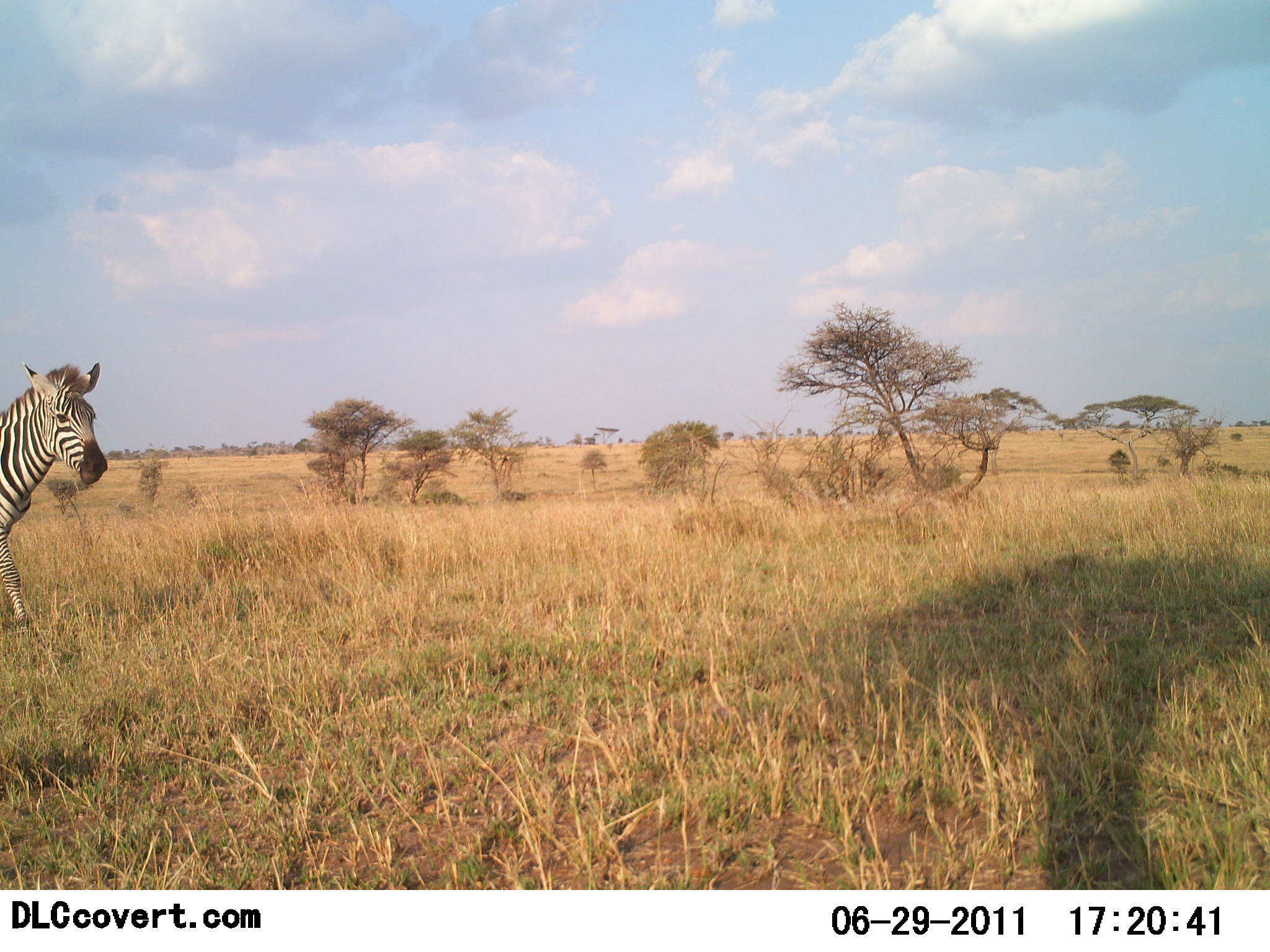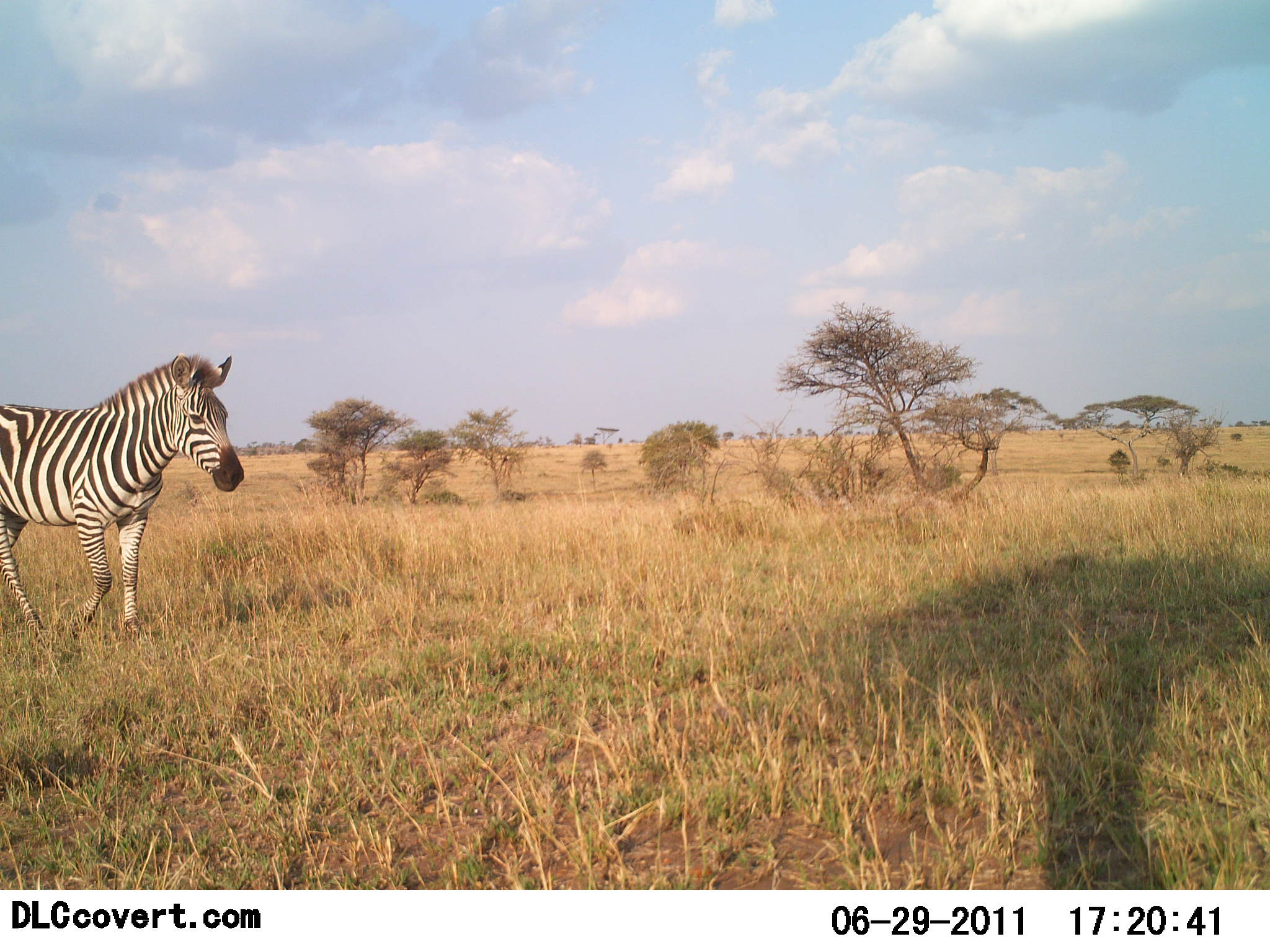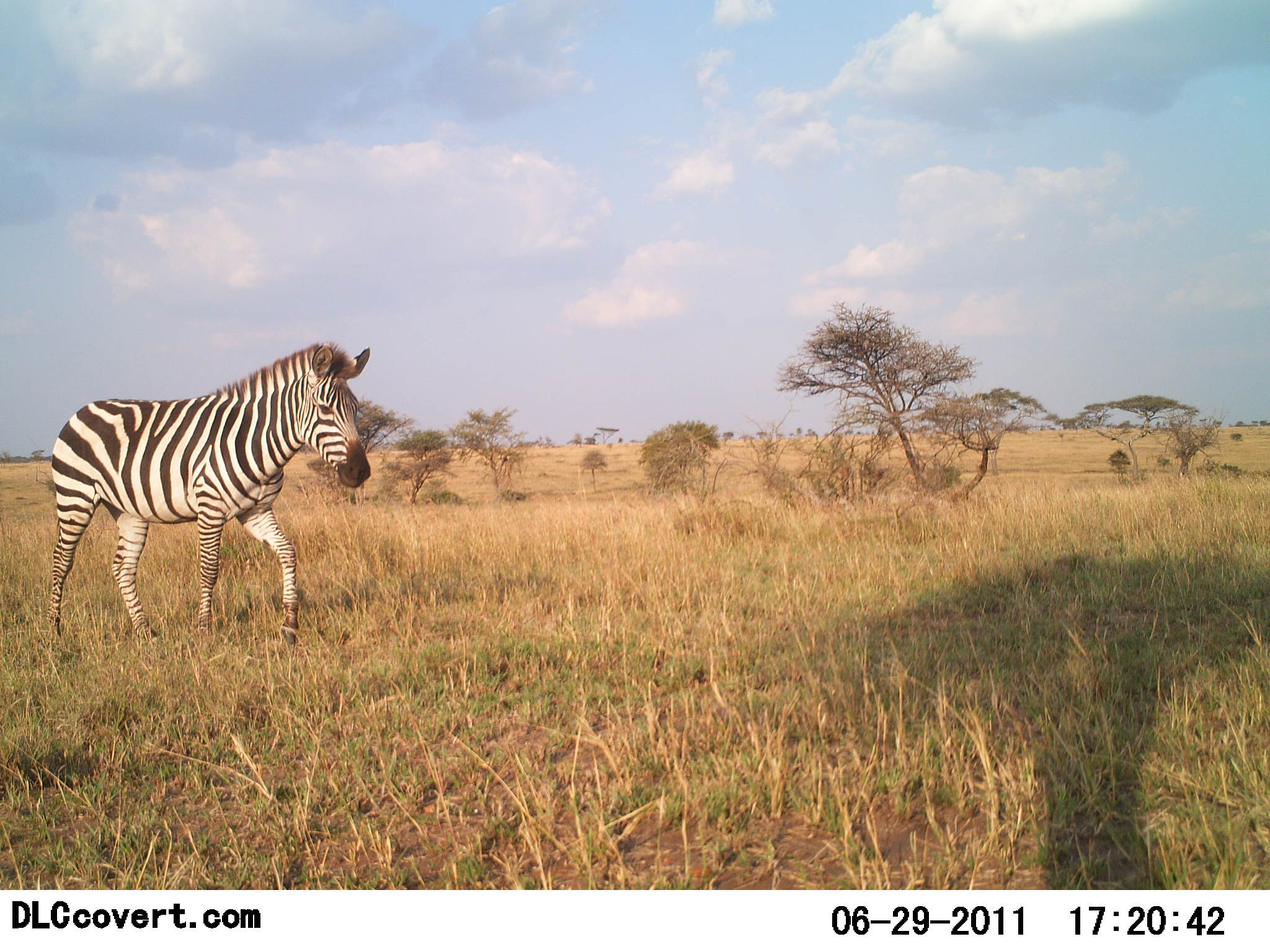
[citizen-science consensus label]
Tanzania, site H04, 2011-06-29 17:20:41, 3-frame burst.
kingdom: Animalia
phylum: Chordata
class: Mammalia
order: Perissodactyla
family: Equidae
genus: Equus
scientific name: Equus quagga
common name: plains zebra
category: zebra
Zebra (plains zebra) (Equus quagga), count 1. Behavior (volunteer vote fractions): standing 0%, resting 0%, moving 100%, interacting 0%. Young present (vote fraction): 0%. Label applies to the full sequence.